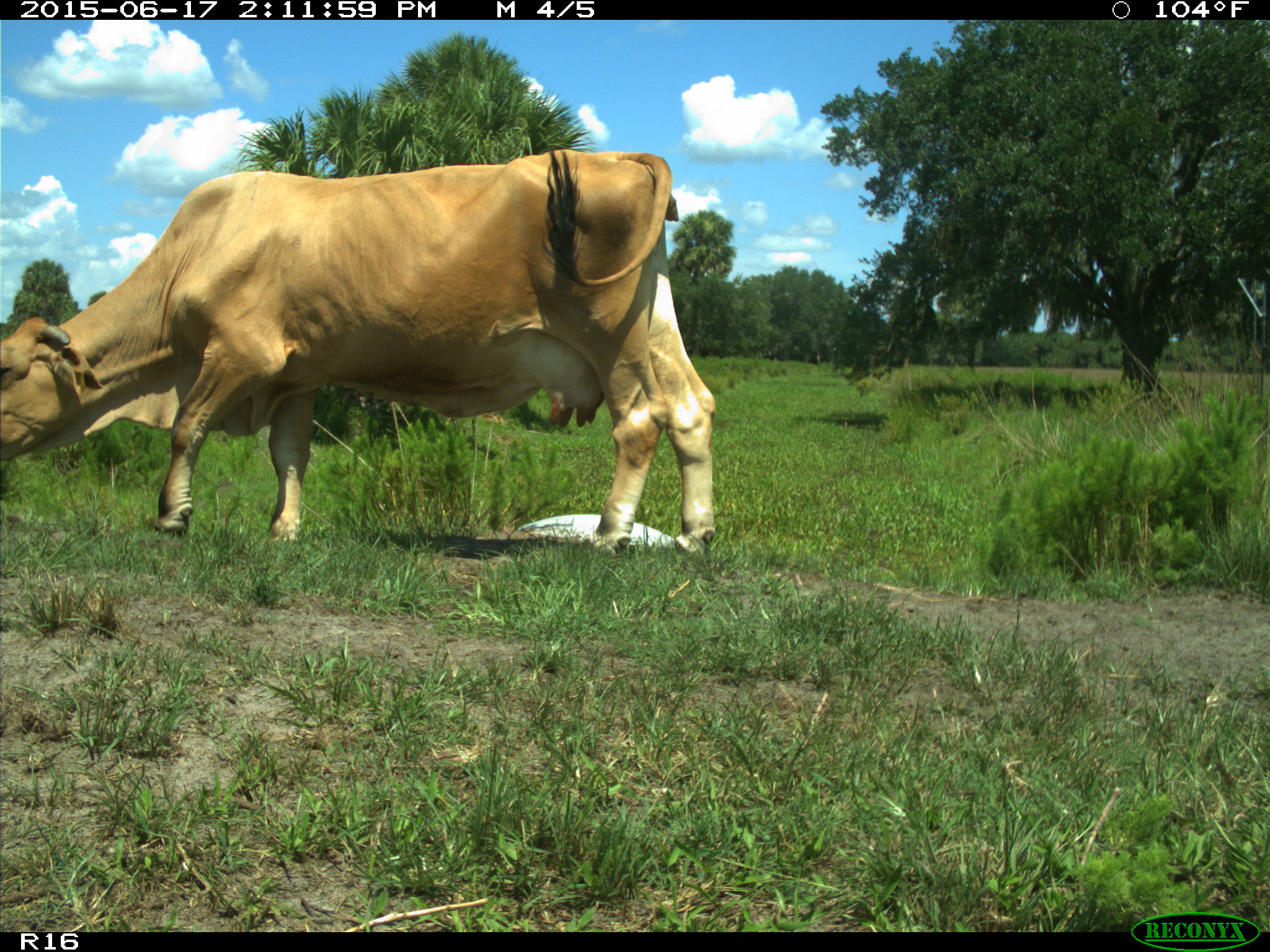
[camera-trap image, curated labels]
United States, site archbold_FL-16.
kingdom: Animalia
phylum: Chordata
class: Mammalia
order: Artiodactyla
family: Bovidae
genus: Bos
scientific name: Bos taurus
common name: domestic cow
Bos taurus (domestic cow).